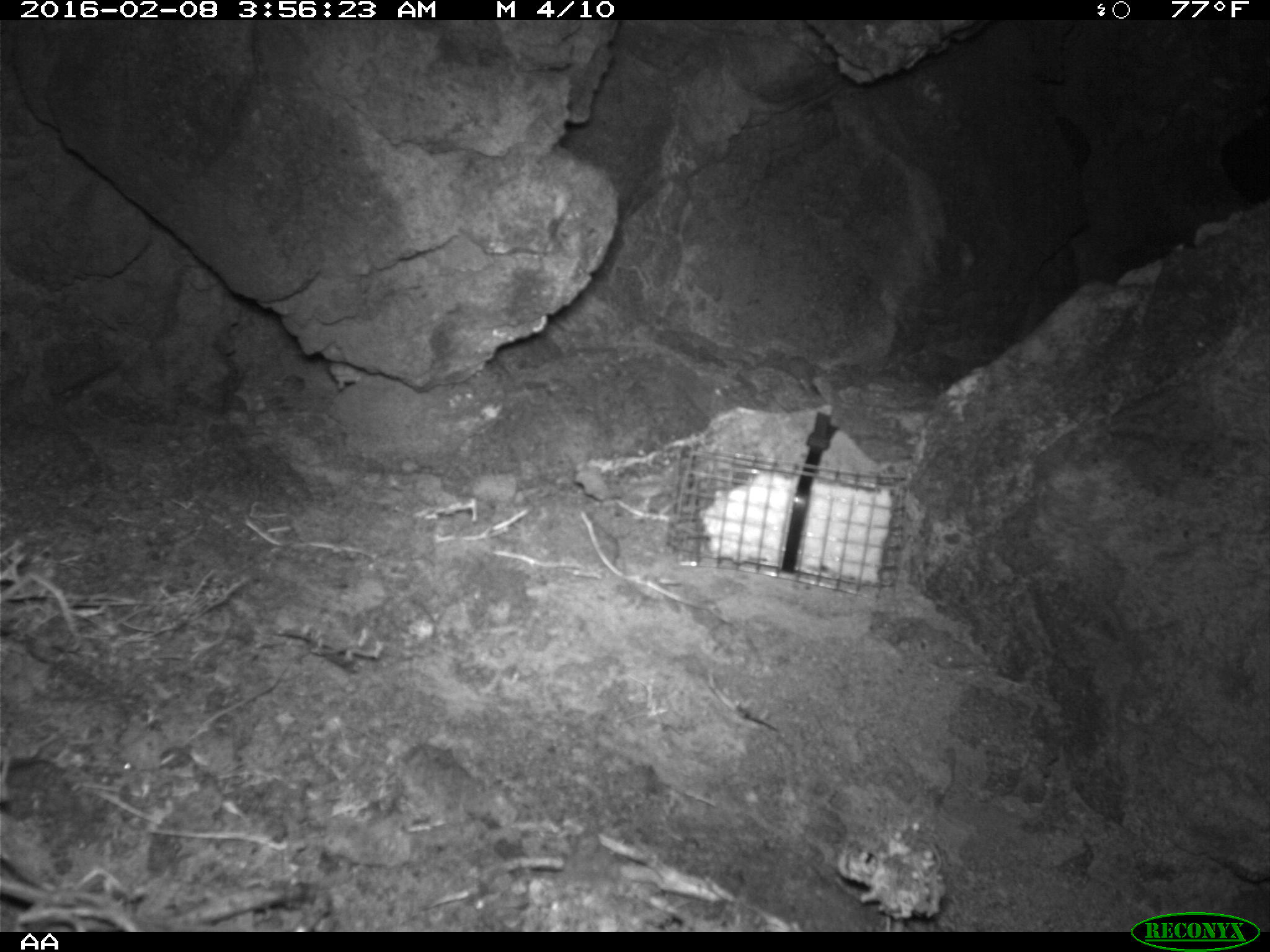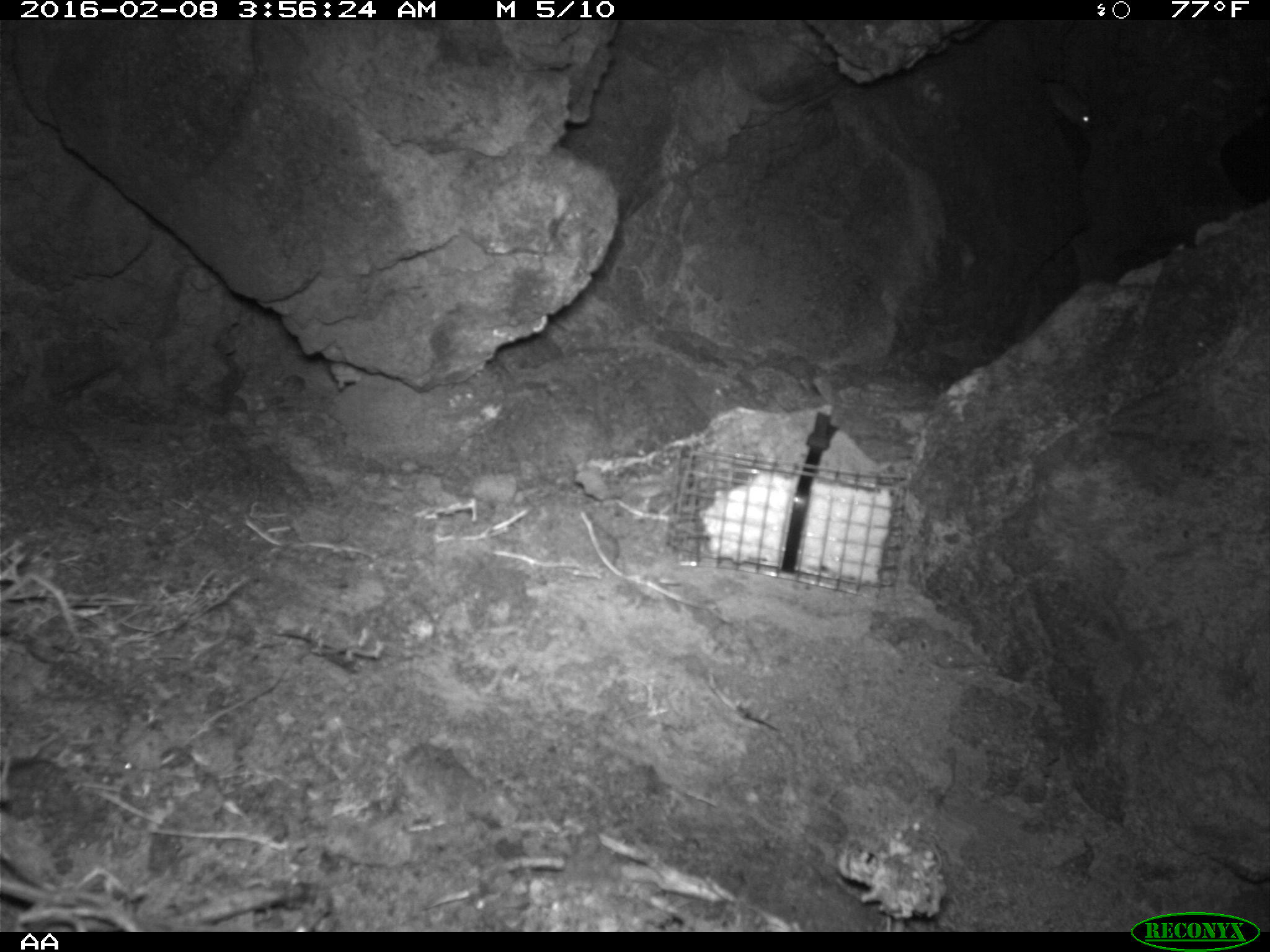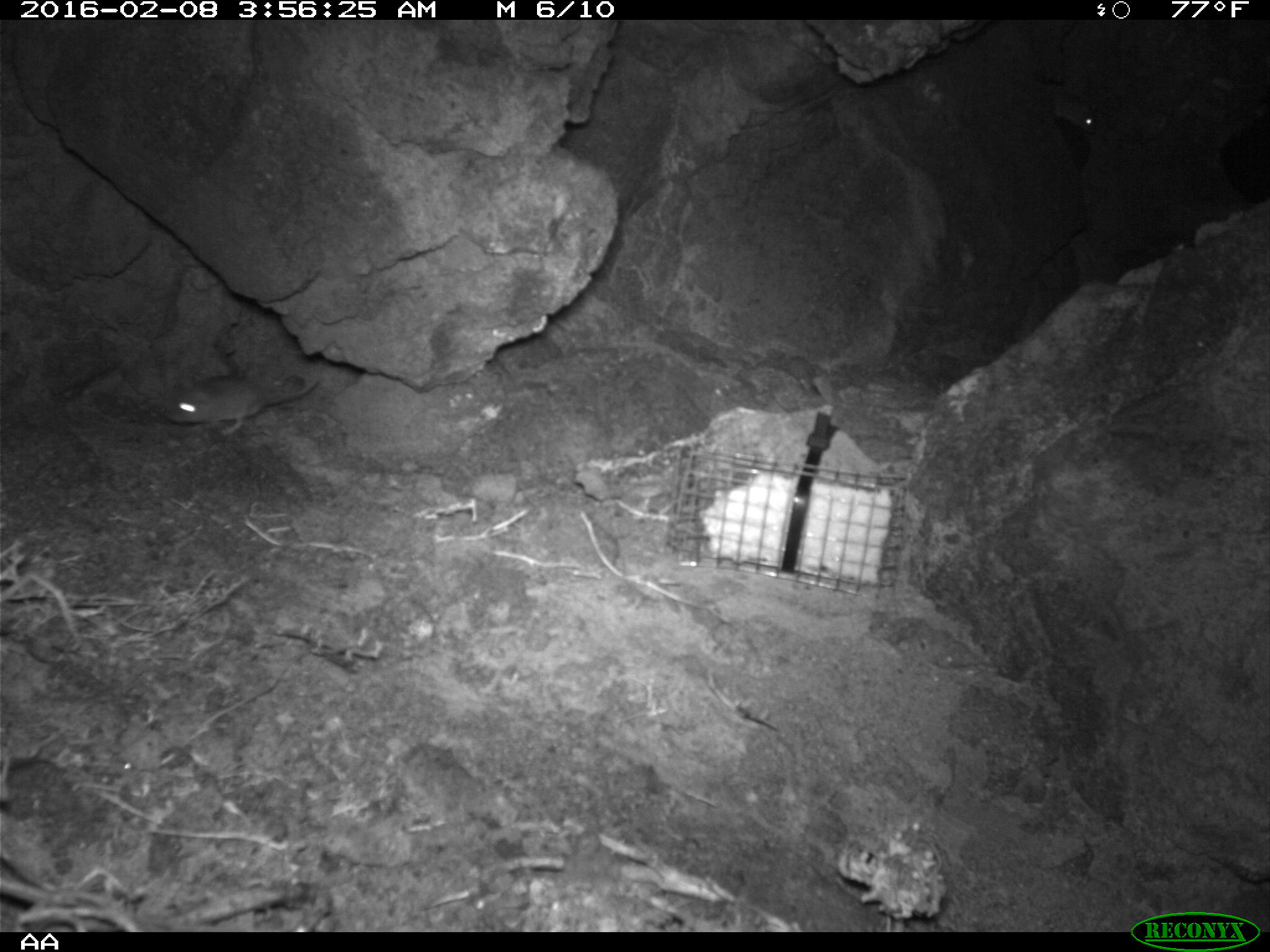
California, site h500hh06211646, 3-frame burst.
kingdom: Animalia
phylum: Chordata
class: Mammalia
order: Rodentia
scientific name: Rodentia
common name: rodent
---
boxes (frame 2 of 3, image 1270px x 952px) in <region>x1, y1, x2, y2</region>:
rodent: <region>1039, 79, 1093, 133</region>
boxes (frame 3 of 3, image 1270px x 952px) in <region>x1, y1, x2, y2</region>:
rodent: <region>166, 376, 321, 436</region>; <region>1054, 89, 1095, 134</region>